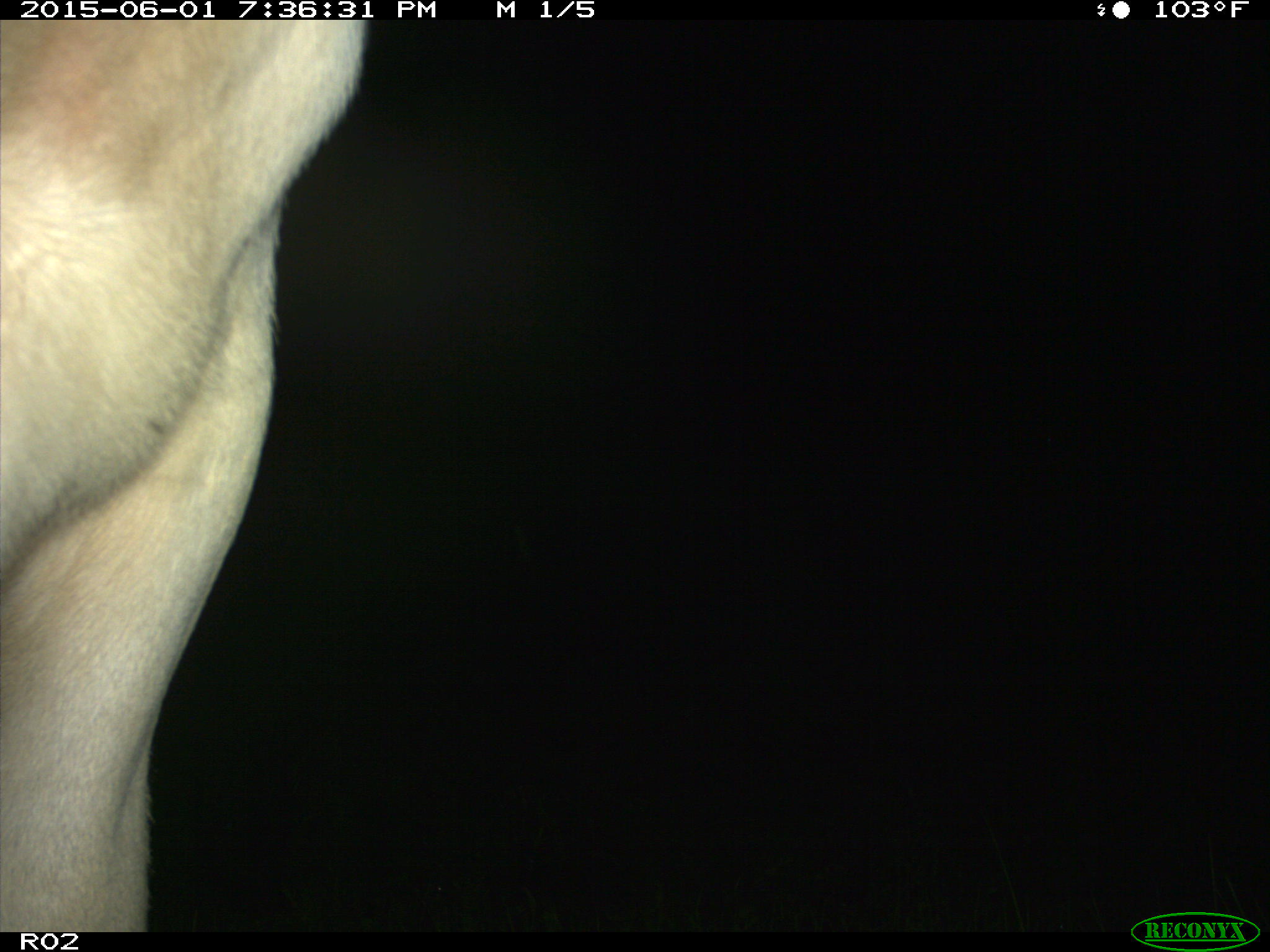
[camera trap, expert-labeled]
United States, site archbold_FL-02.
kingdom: Animalia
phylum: Chordata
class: Mammalia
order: Artiodactyla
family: Bovidae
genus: Bos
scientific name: Bos taurus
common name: domestic cow